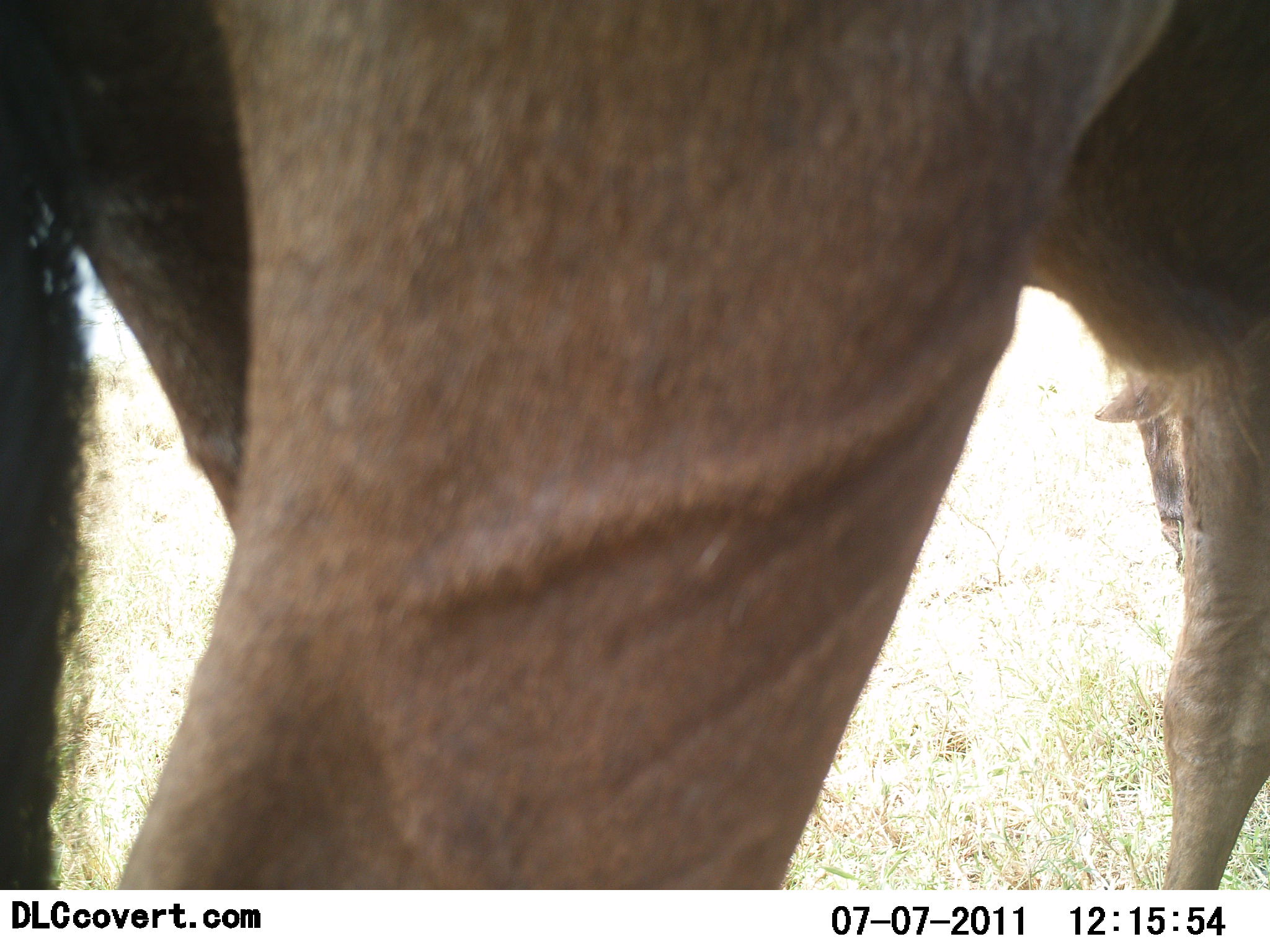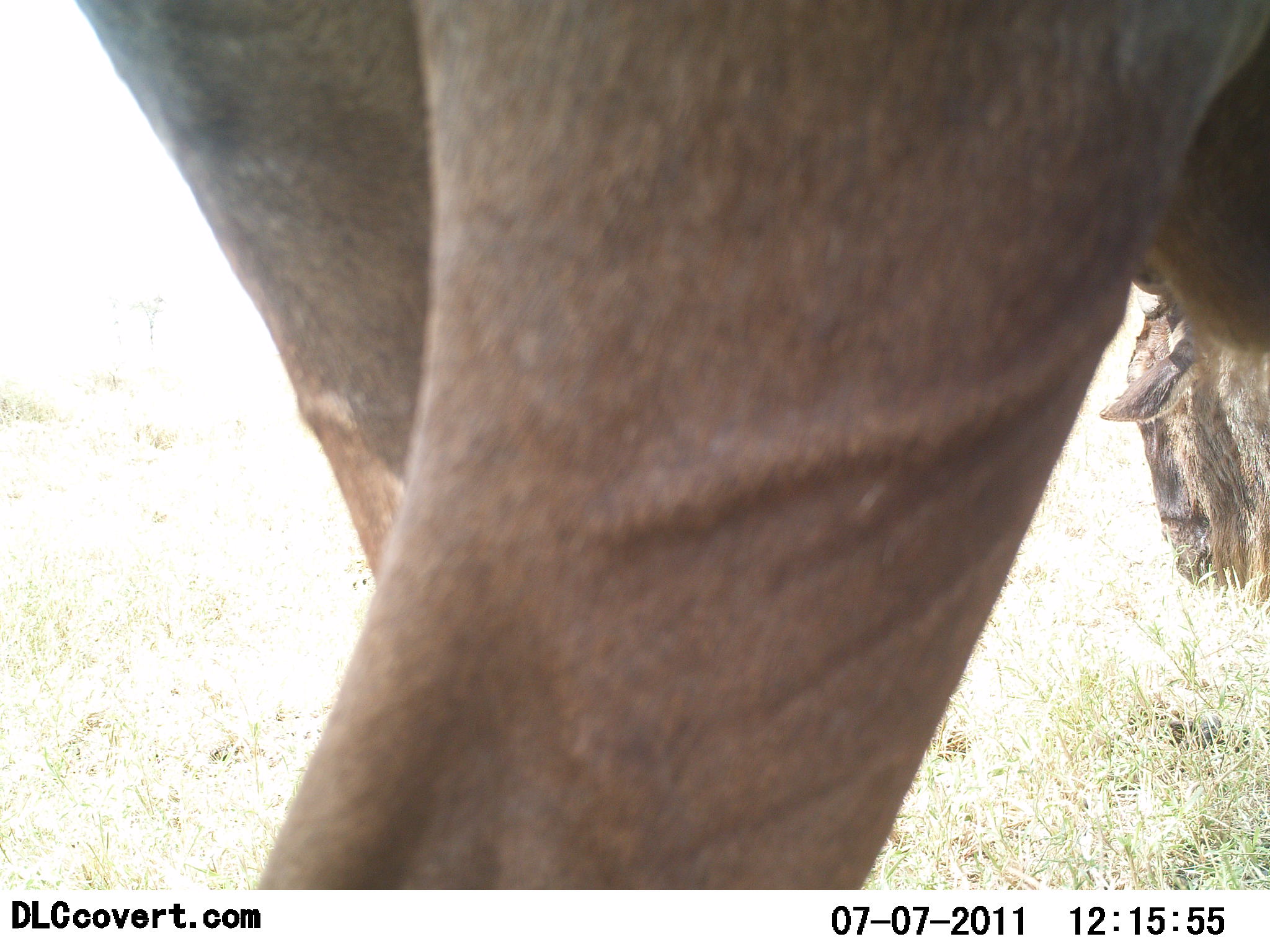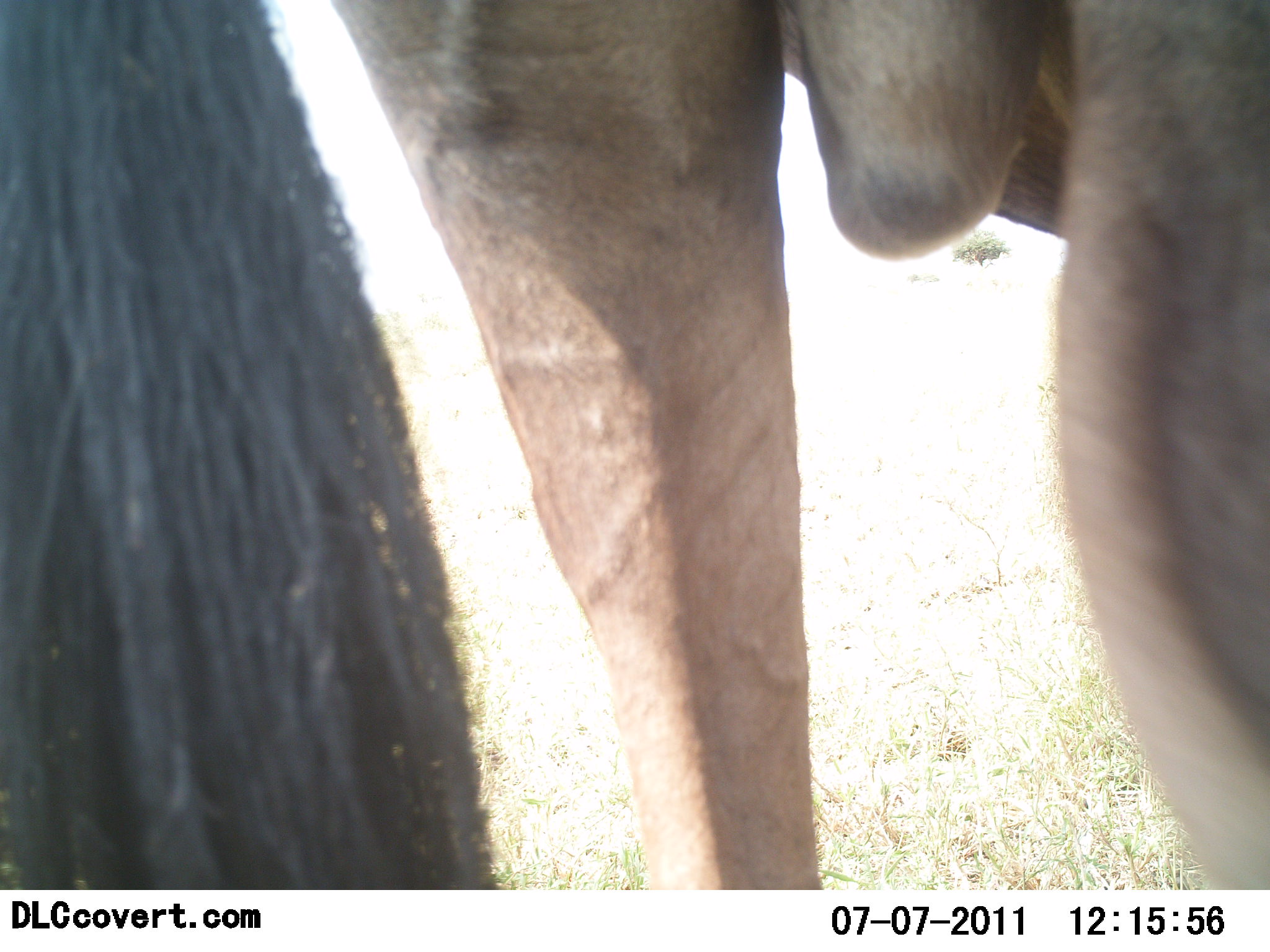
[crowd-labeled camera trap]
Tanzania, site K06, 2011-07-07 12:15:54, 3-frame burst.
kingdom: Animalia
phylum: Chordata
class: Mammalia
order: Artiodactyla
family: Bovidae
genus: Connochaetes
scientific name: Connochaetes taurinus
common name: blue wildebeest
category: wildebeest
Wildebeest (blue wildebeest) (Connochaetes taurinus), count 2. Behavior (volunteer vote fractions): standing 50%, resting 0%, moving 50%, interacting 0%. Young present (vote fraction): 0%. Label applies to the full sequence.